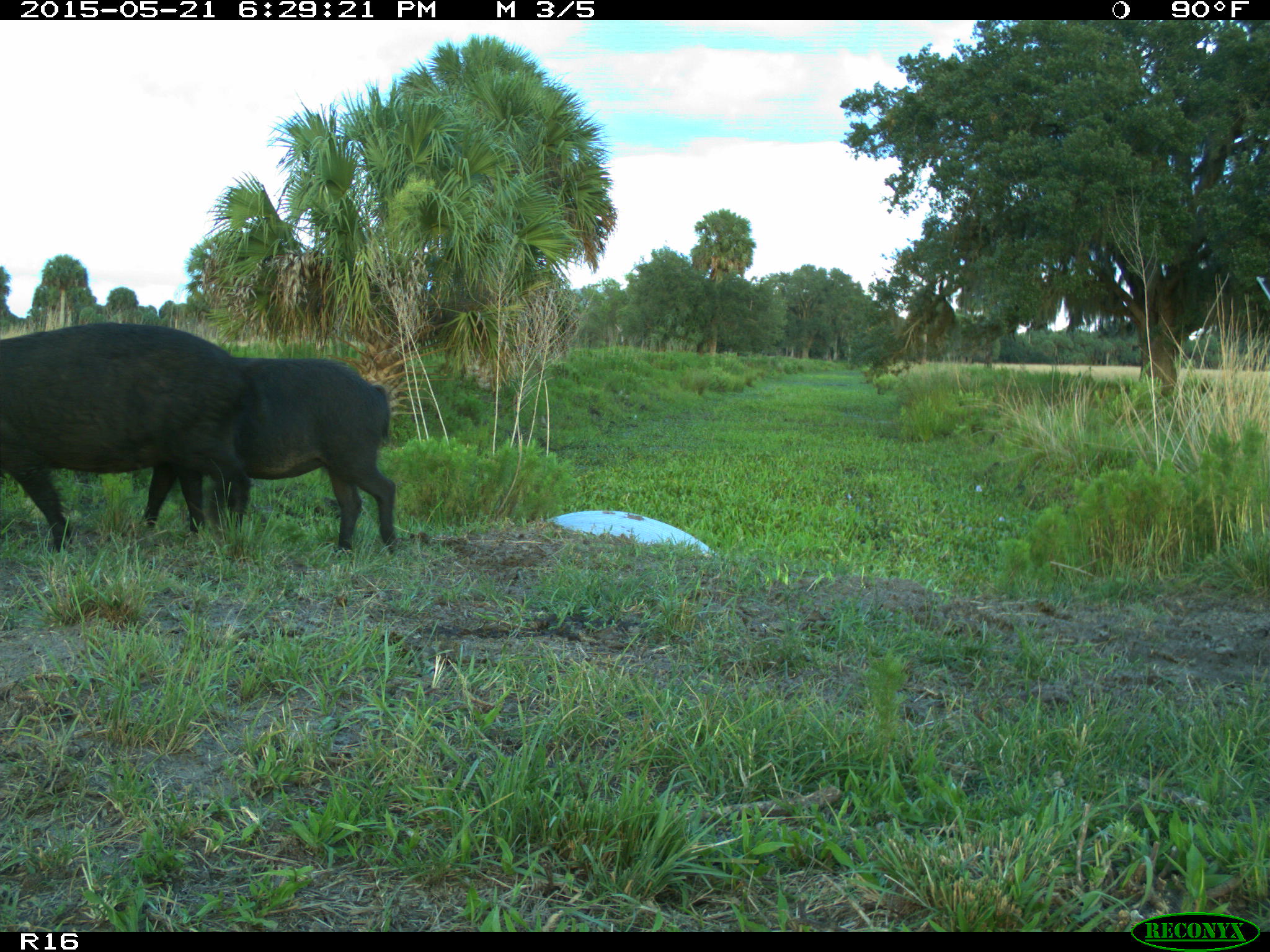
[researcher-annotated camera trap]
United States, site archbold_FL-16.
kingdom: Animalia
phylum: Chordata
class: Mammalia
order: Artiodactyla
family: Suidae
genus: Sus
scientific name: Sus scrofa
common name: wild boar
Sus scrofa (wild boar).